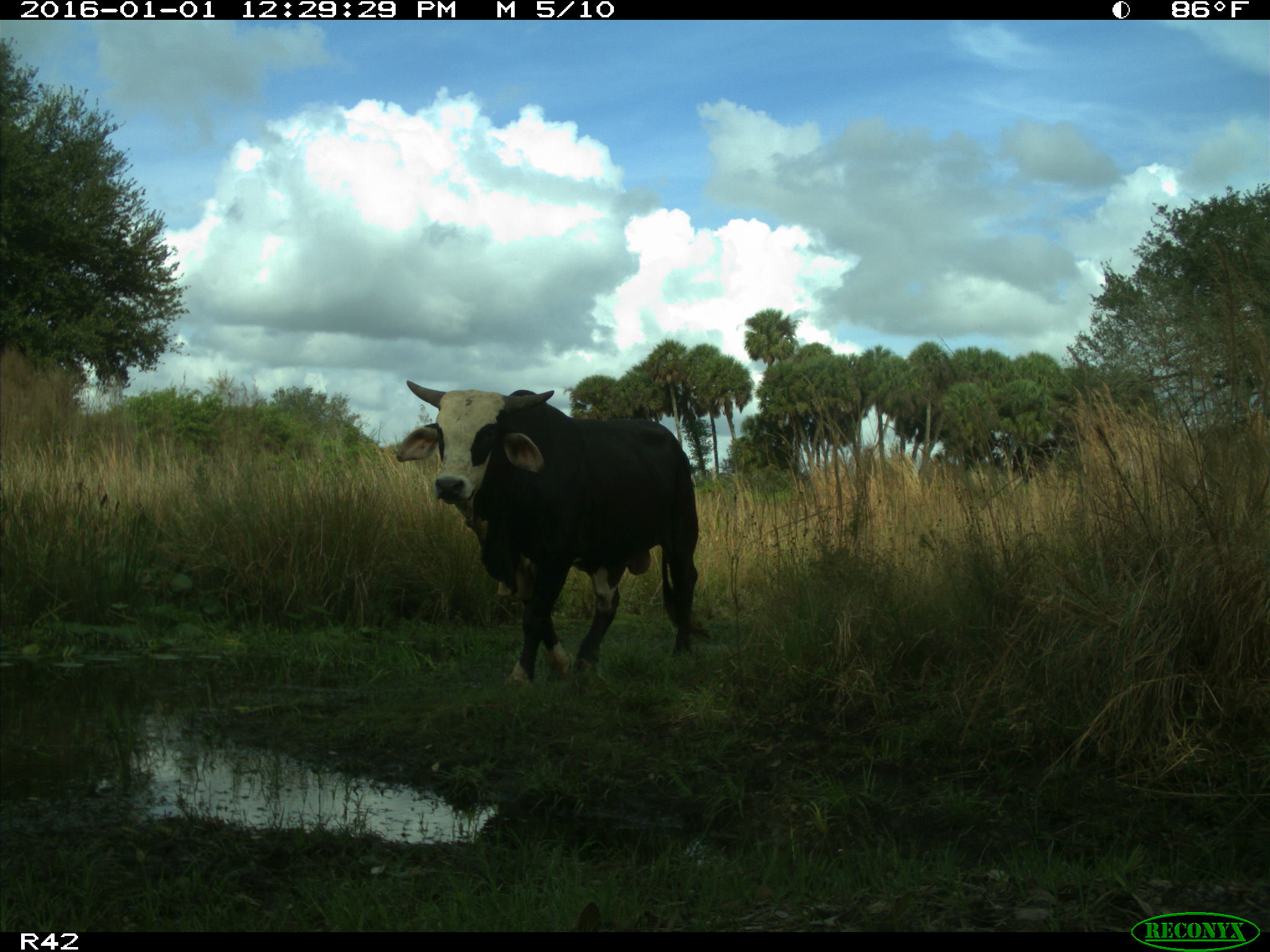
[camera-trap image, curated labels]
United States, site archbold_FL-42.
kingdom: Animalia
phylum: Chordata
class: Mammalia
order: Artiodactyla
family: Bovidae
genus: Bos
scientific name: Bos taurus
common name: domestic cow